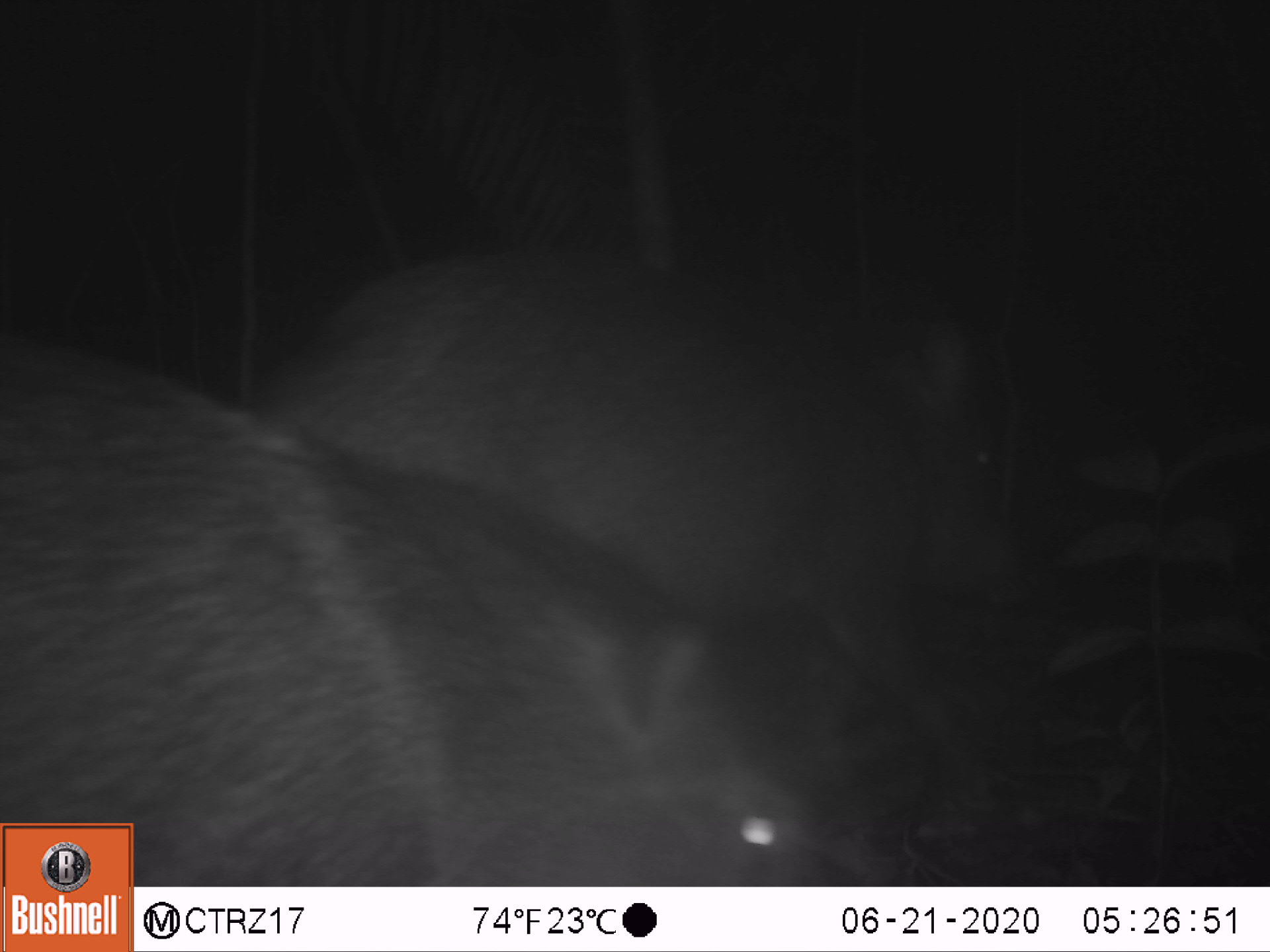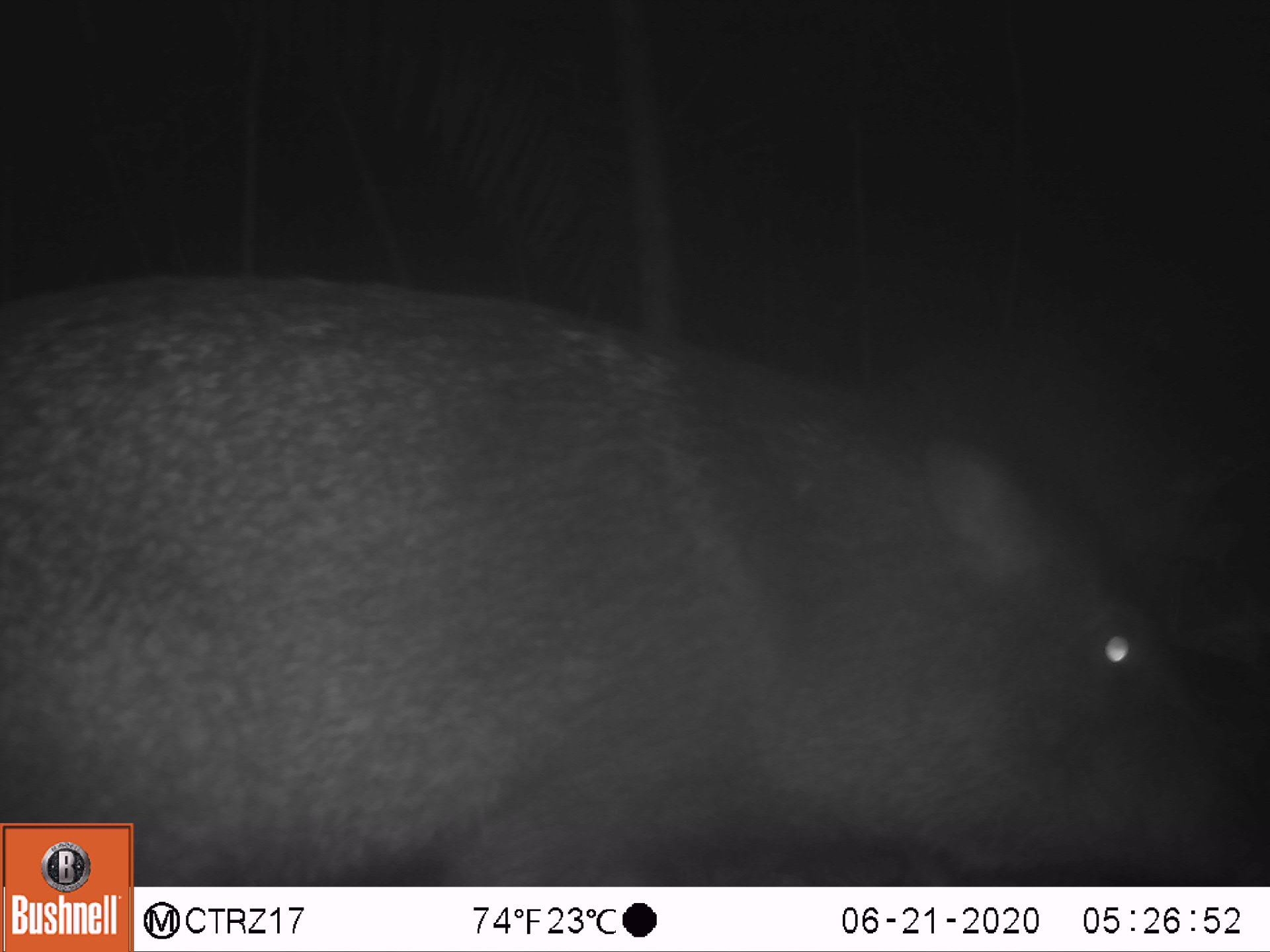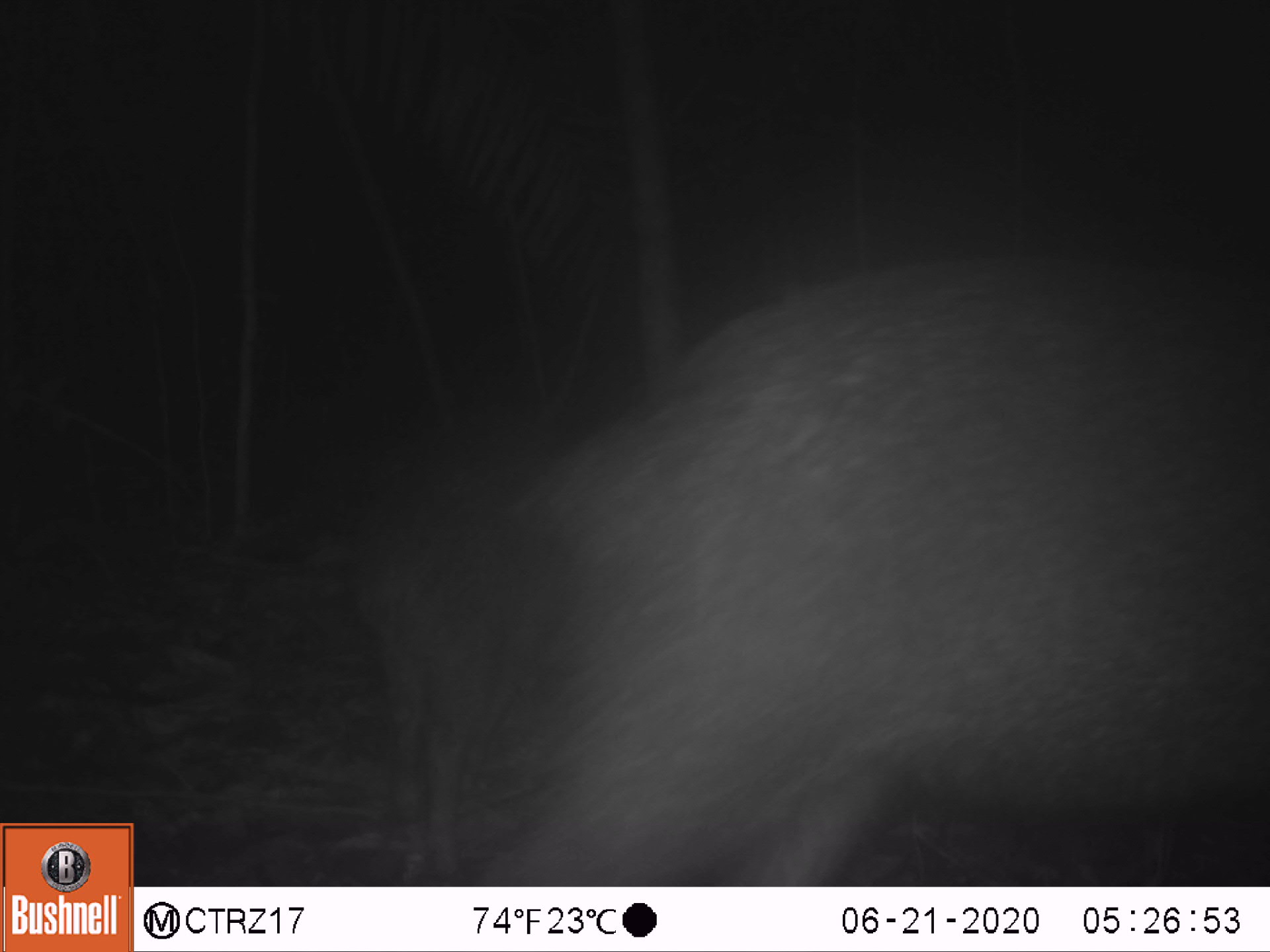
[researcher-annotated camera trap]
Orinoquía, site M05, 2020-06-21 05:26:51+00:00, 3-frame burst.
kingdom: Animalia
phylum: Chordata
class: Mammalia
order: Artiodactyla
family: Tayassuidae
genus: Pecari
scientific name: Pecari tajacu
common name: collared peccary